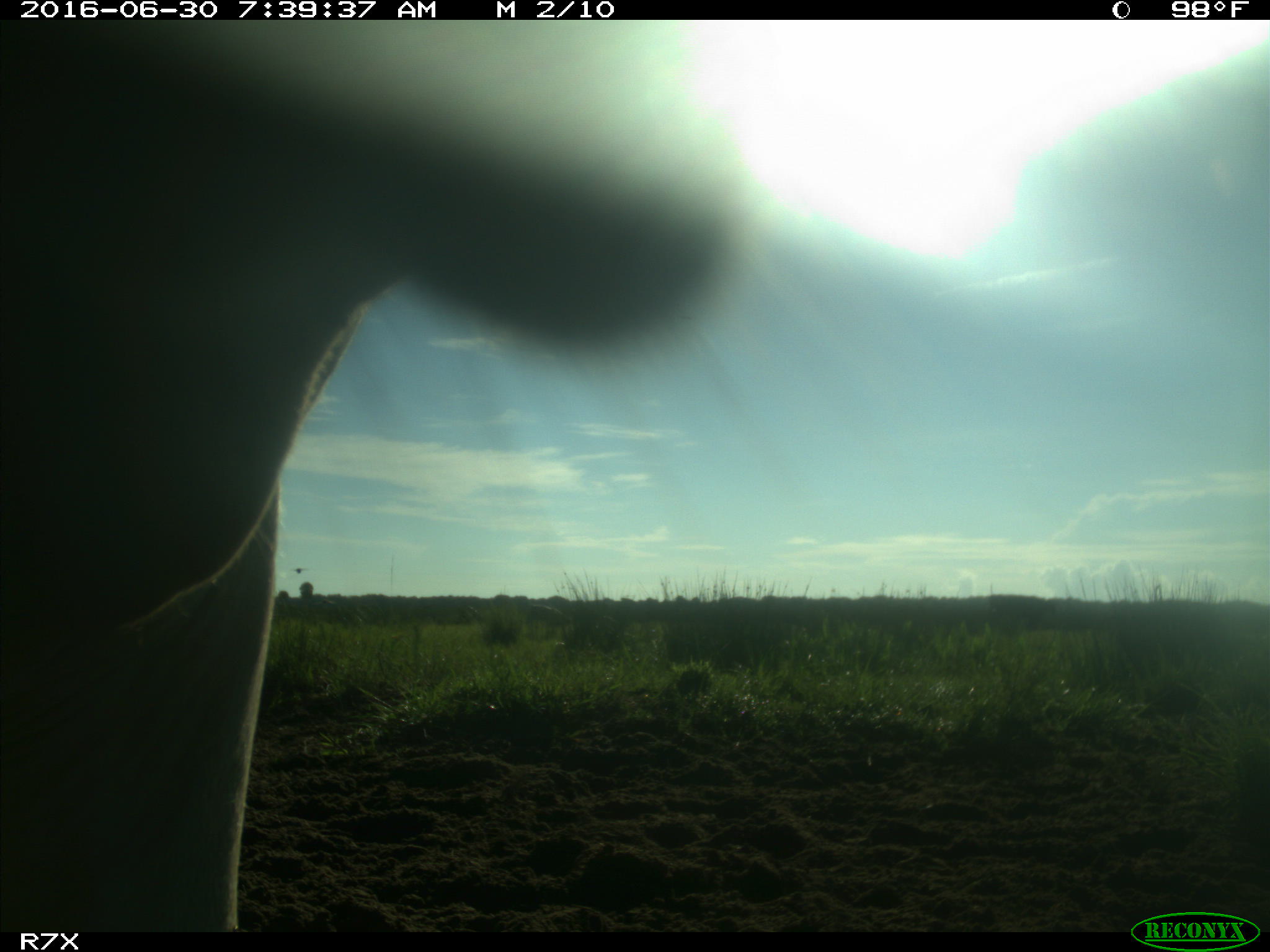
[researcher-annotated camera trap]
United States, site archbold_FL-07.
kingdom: Animalia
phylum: Chordata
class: Mammalia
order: Artiodactyla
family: Bovidae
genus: Bos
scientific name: Bos taurus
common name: domestic cow